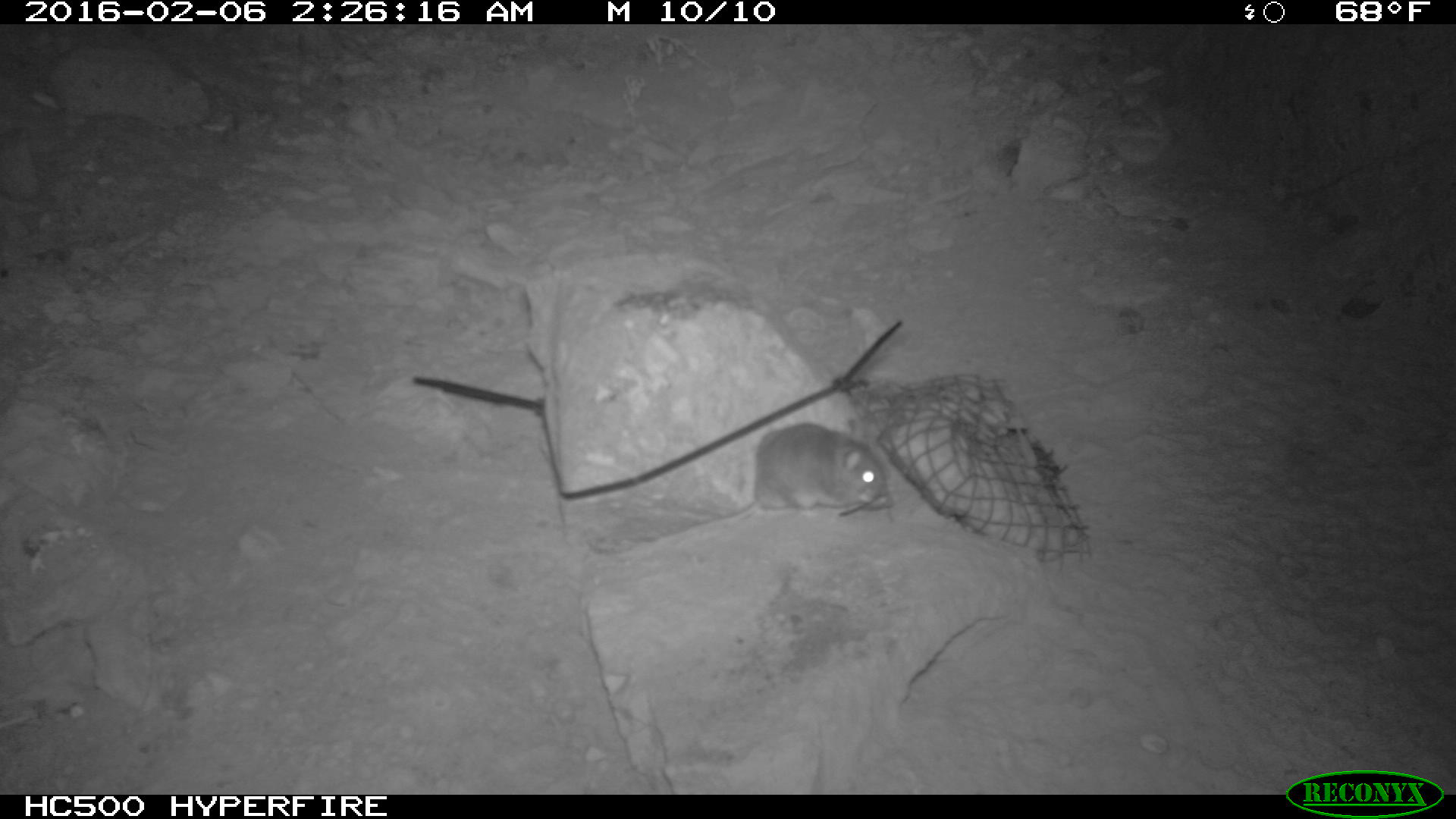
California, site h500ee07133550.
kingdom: Animalia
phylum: Chordata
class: Mammalia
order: Rodentia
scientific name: Rodentia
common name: rodent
Rodent (Rodentia).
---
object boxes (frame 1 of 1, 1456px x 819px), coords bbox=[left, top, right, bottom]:
rodent: bbox=[649, 421, 893, 541]